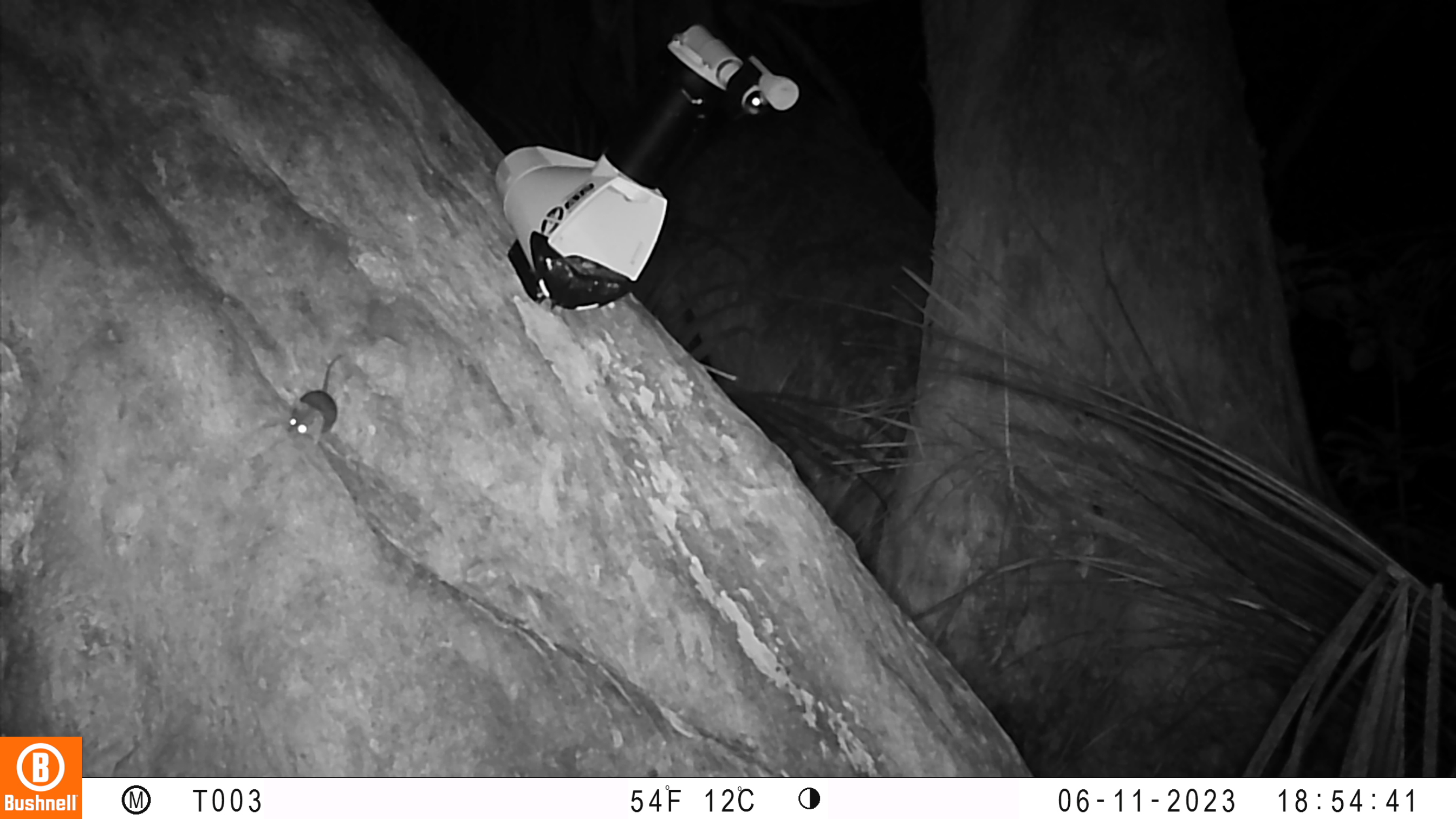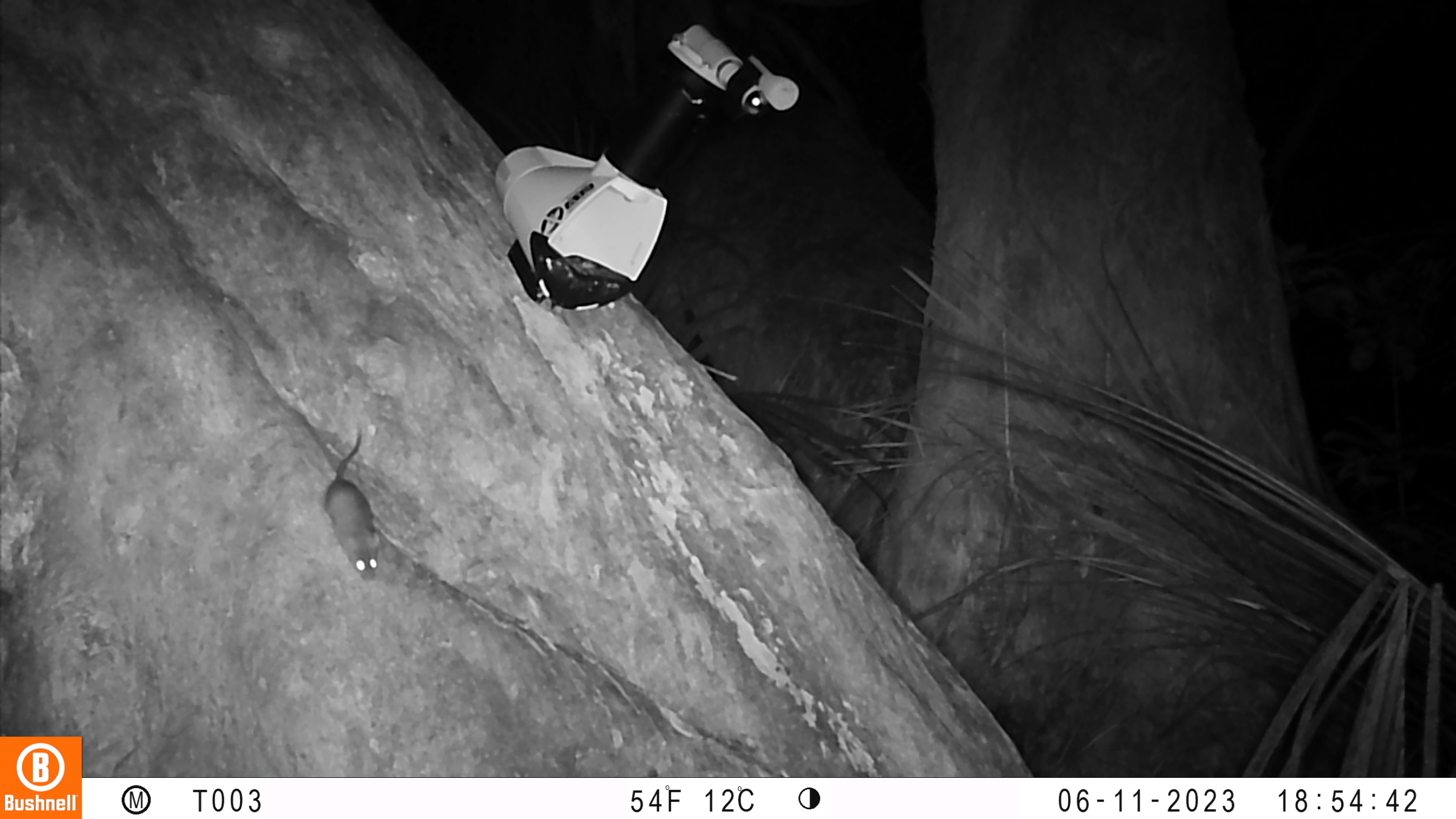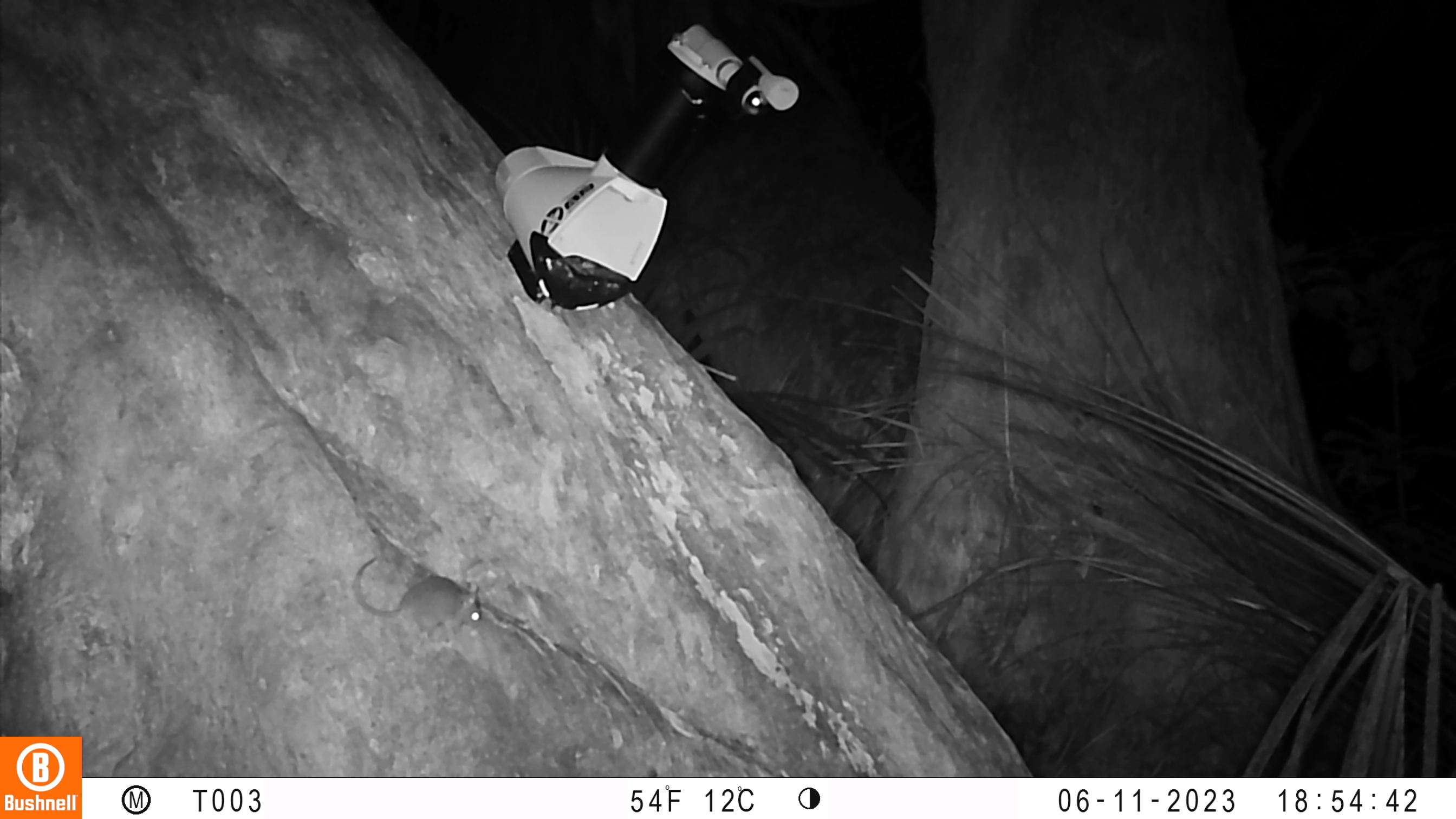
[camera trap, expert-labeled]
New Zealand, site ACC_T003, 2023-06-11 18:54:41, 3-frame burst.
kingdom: Animalia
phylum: Chordata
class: Mammalia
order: Rodentia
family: Muridae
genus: Mus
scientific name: Mus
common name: mouse